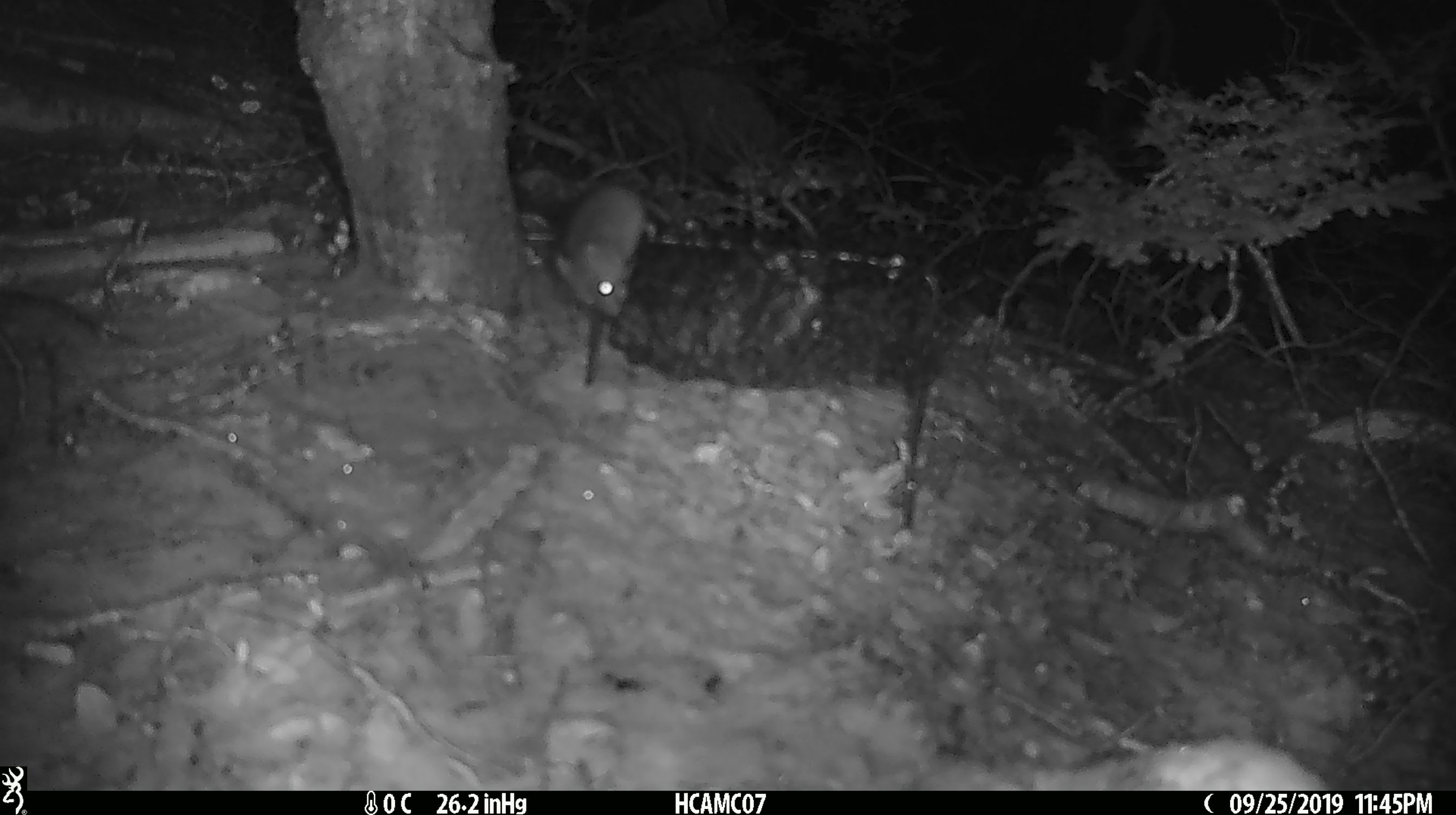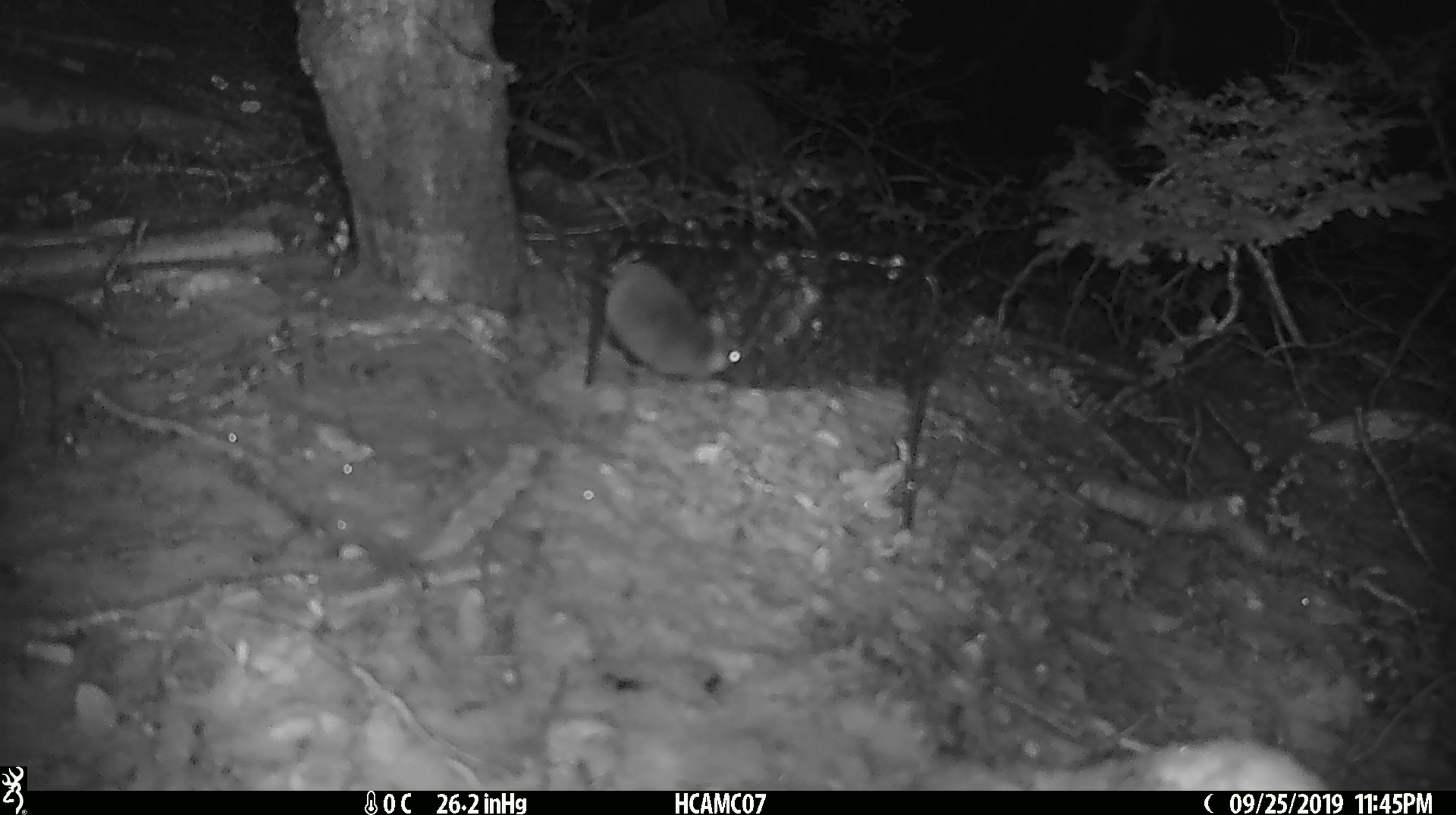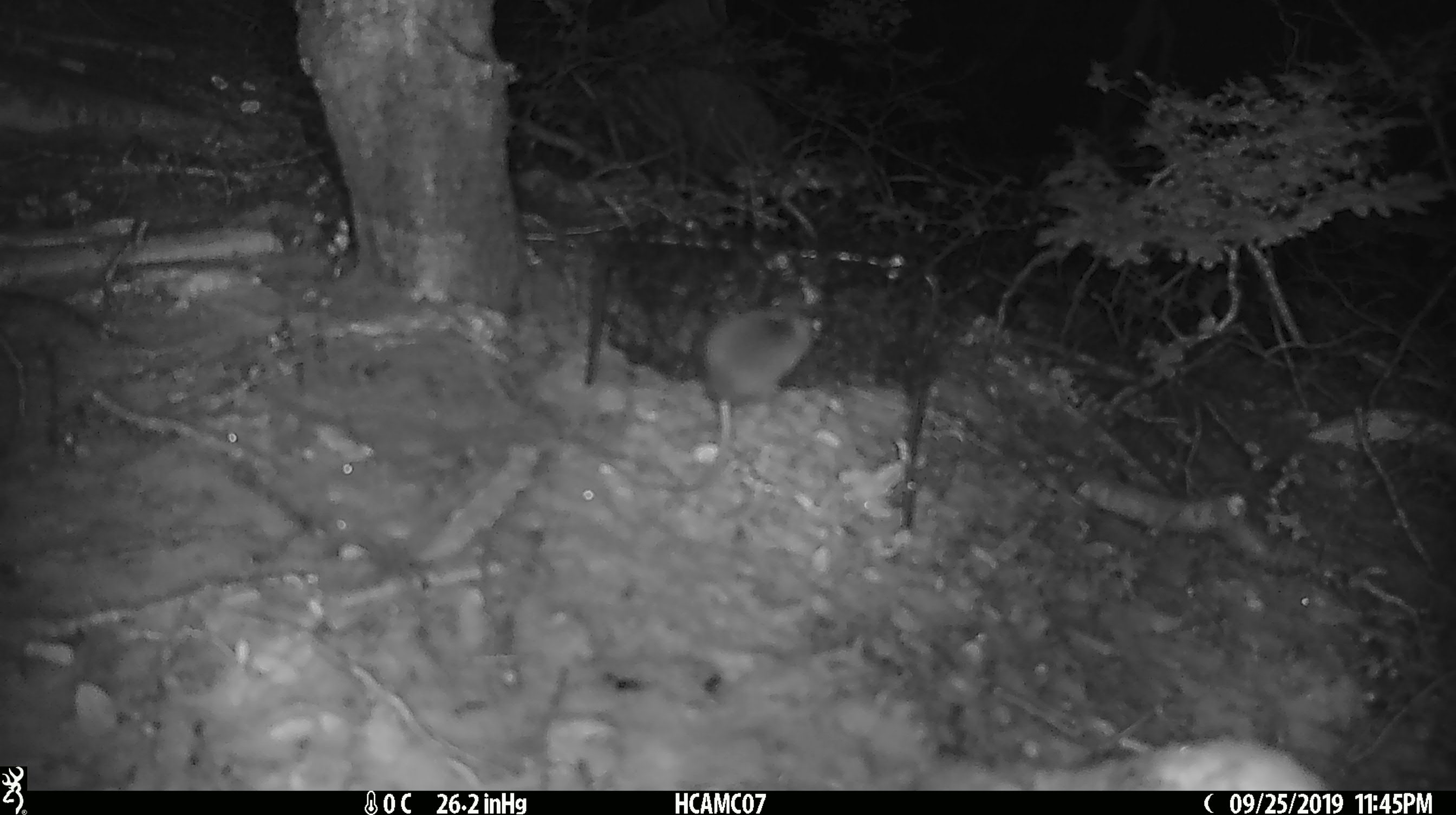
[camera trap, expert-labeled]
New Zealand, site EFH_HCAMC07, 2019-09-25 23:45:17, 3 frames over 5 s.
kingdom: Animalia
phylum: Chordata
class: Mammalia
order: Rodentia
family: Muridae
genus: Mus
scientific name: Mus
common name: mouse